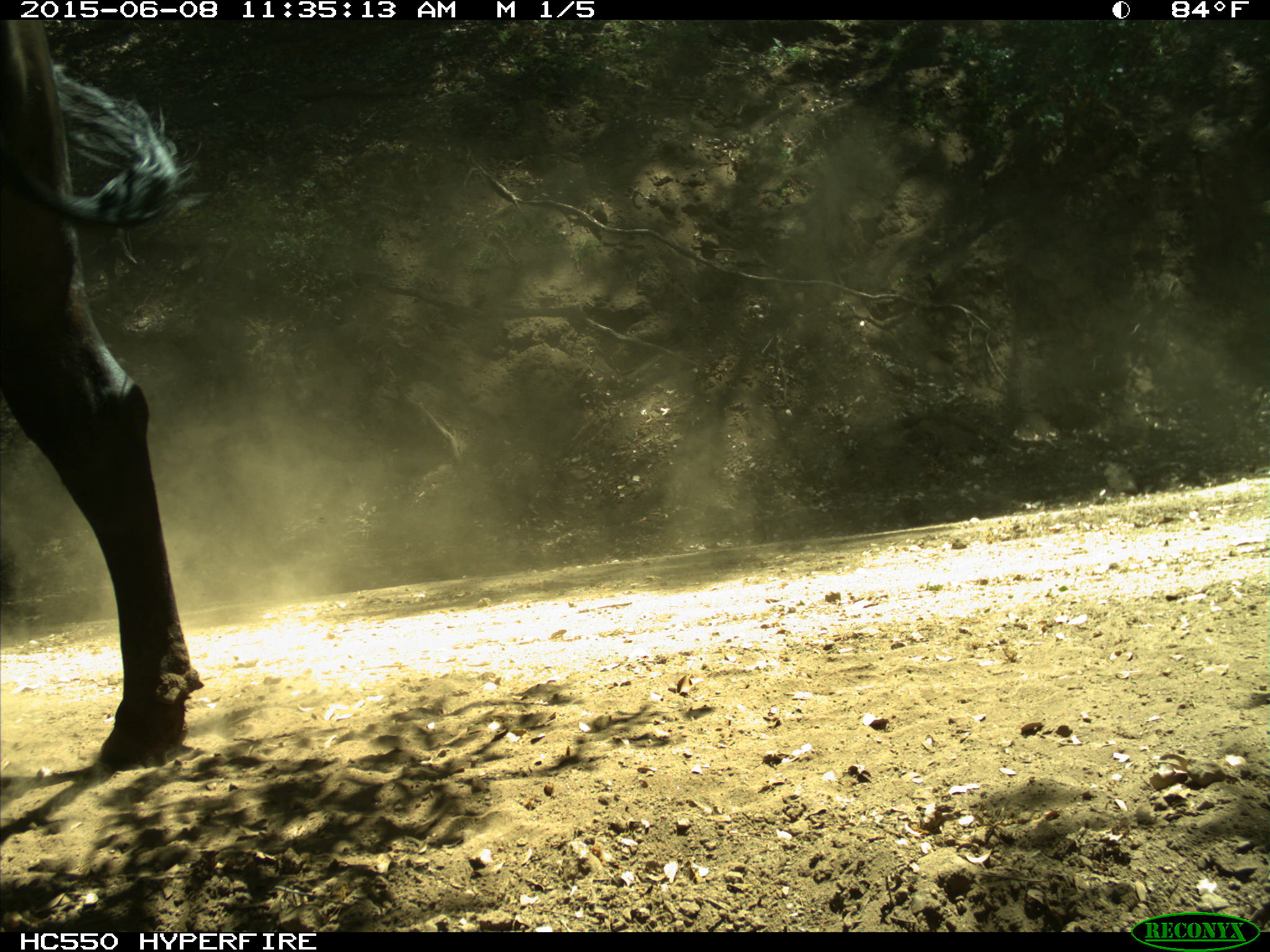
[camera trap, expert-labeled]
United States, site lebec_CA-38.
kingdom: Animalia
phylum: Chordata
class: Mammalia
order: Artiodactyla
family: Bovidae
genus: Bos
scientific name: Bos taurus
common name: domestic cow